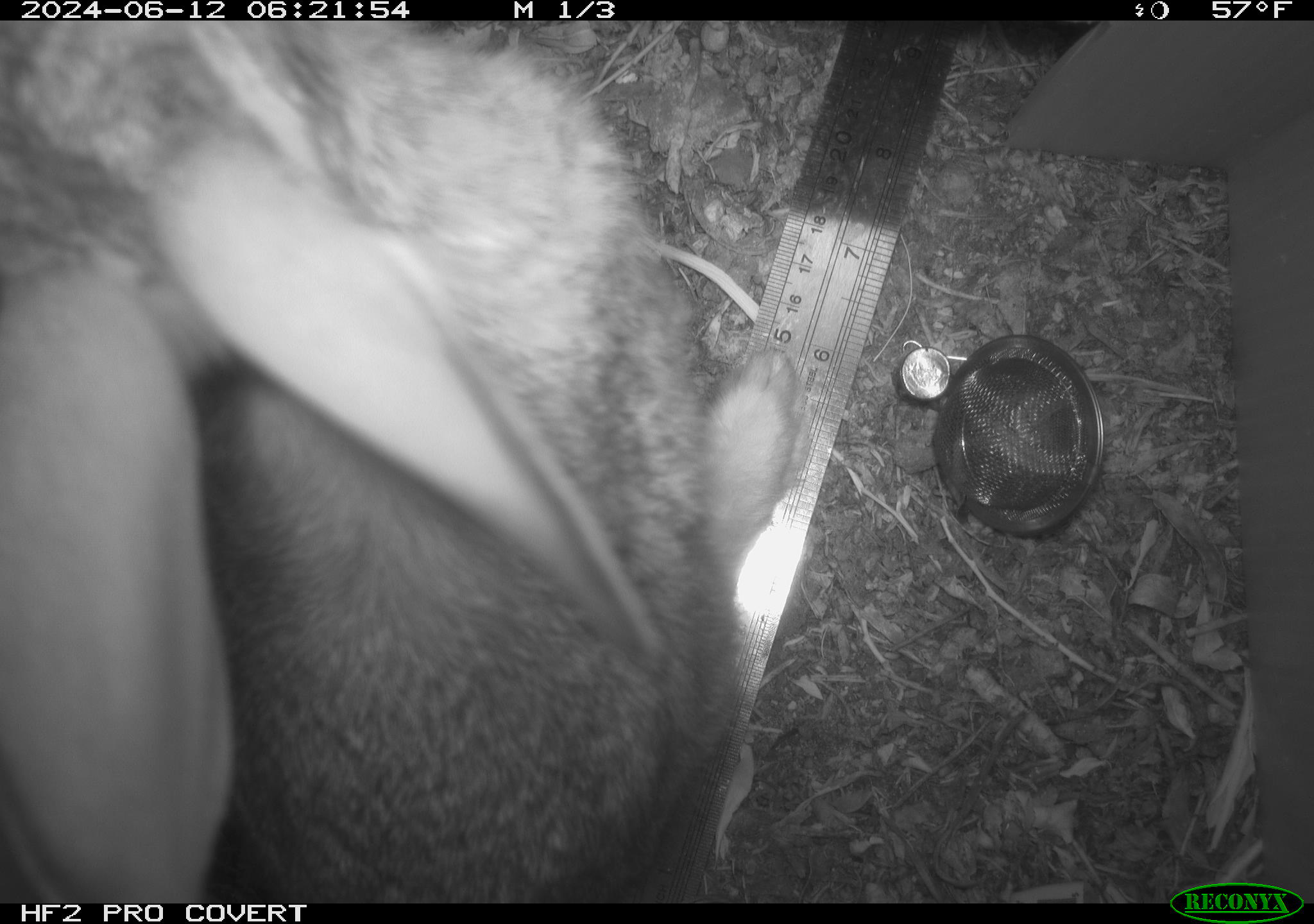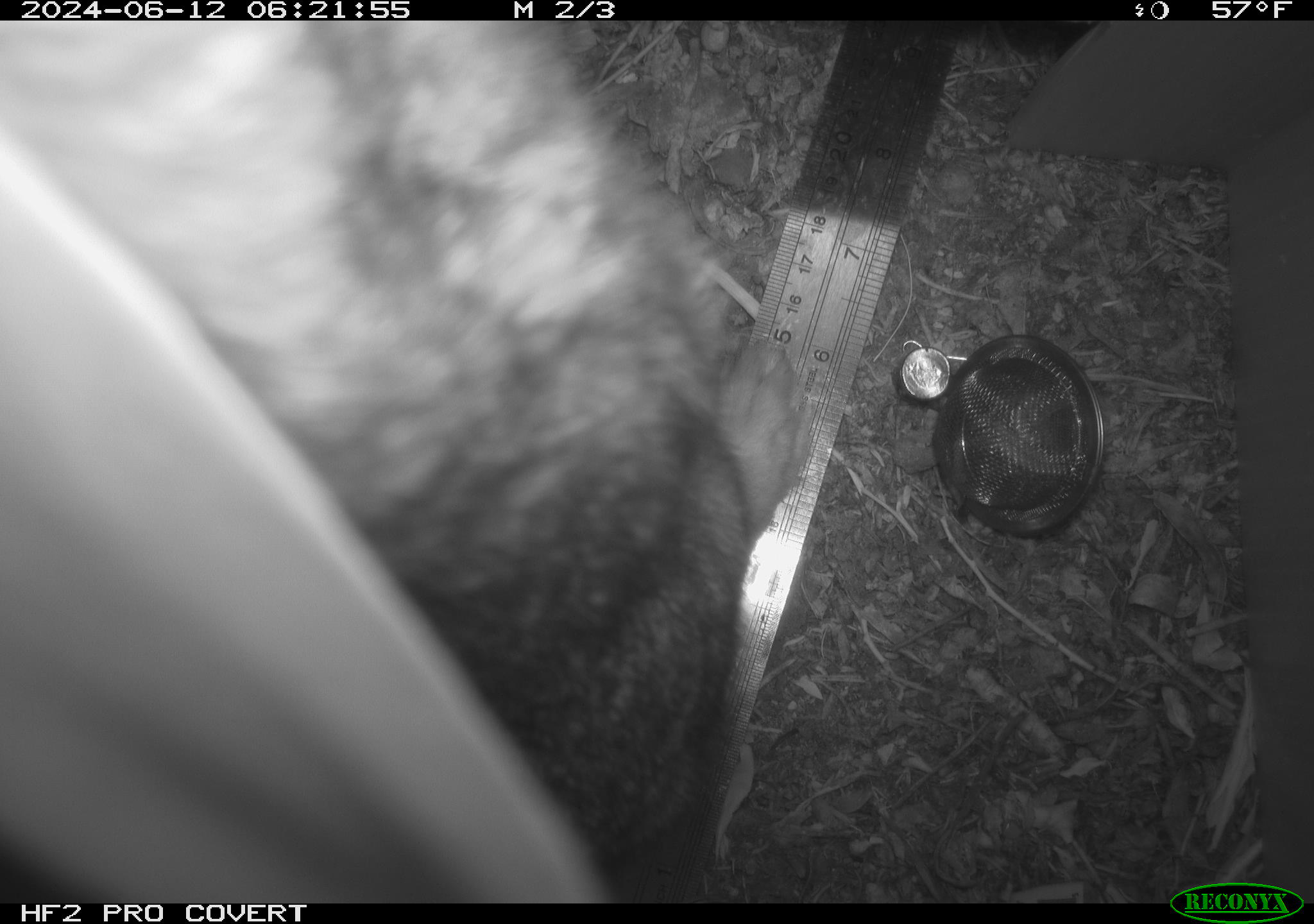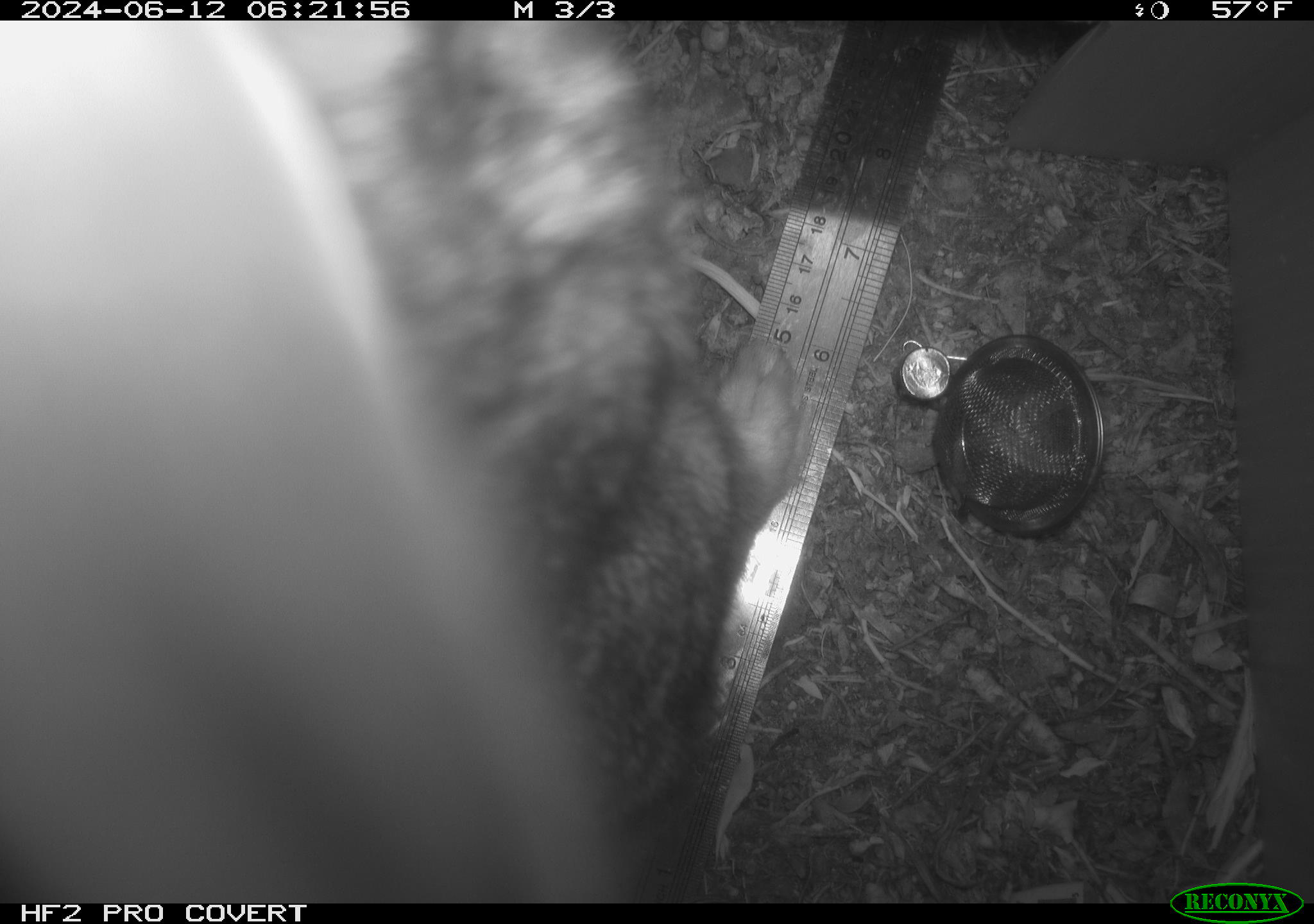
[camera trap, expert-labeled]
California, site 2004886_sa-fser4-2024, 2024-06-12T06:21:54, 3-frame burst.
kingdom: Animalia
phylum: Chordata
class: Mammalia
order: Lagomorpha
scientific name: Lagomorpha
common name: hares, rabbits, and pikas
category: lagomorpha order